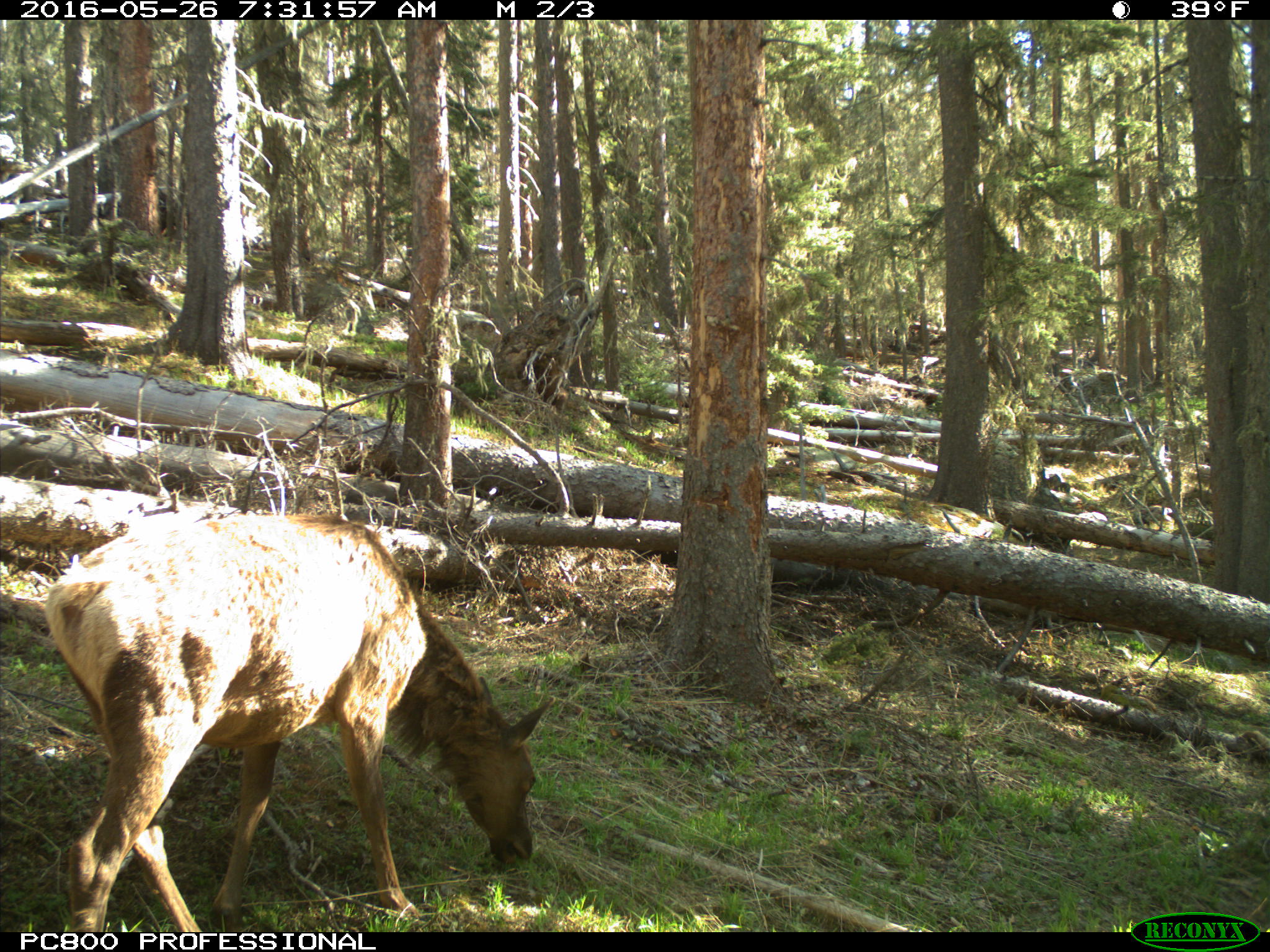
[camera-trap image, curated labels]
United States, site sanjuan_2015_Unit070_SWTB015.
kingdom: Animalia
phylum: Chordata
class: Mammalia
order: Artiodactyla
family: Cervidae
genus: Cervus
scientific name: Cervus elaphus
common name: red deer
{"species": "Cervus elaphus (red deer)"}